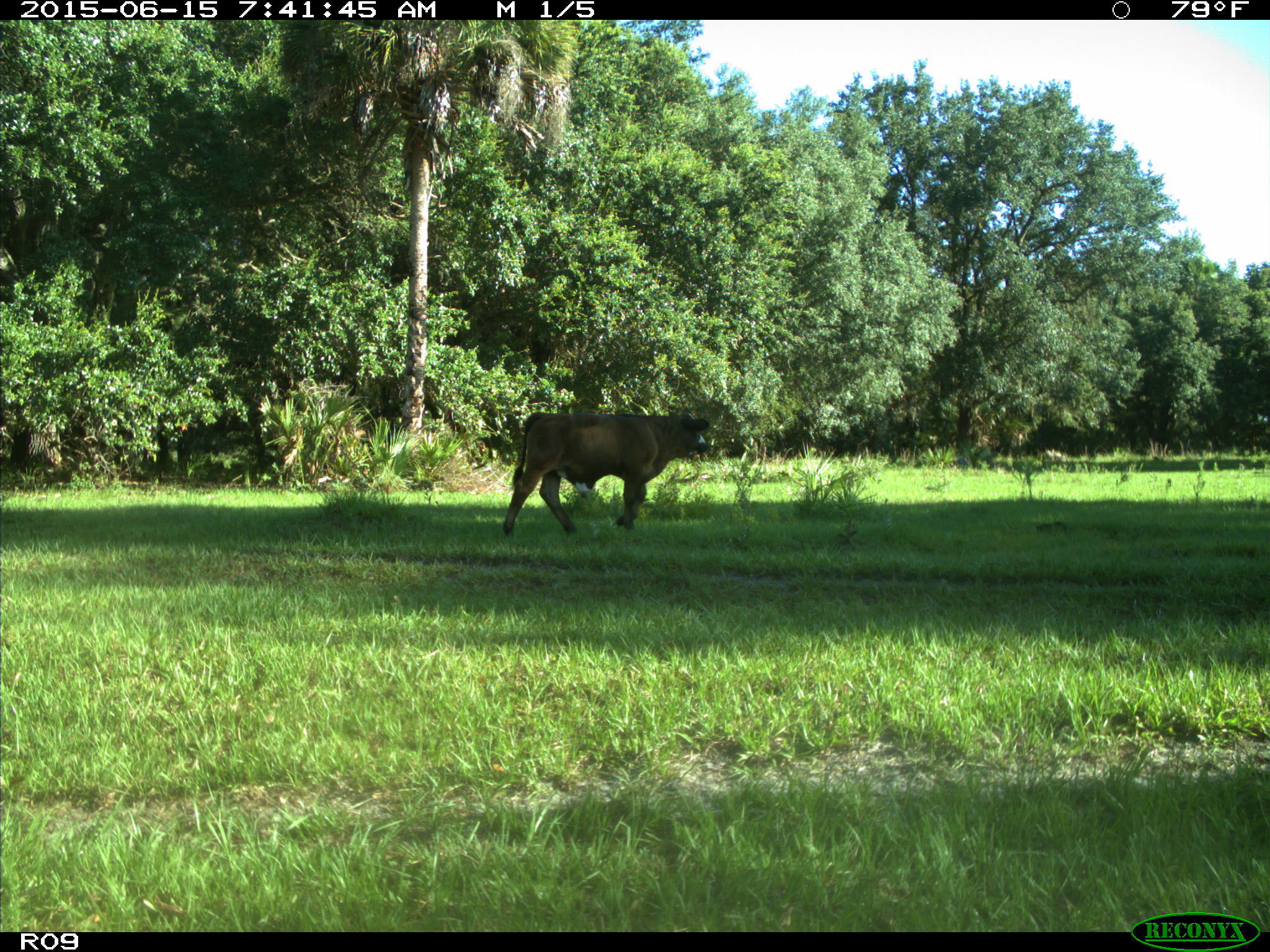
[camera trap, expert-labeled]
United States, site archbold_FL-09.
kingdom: Animalia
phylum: Chordata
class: Mammalia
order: Artiodactyla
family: Bovidae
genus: Bos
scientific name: Bos taurus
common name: domestic cow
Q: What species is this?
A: Bos taurus (domestic cow).